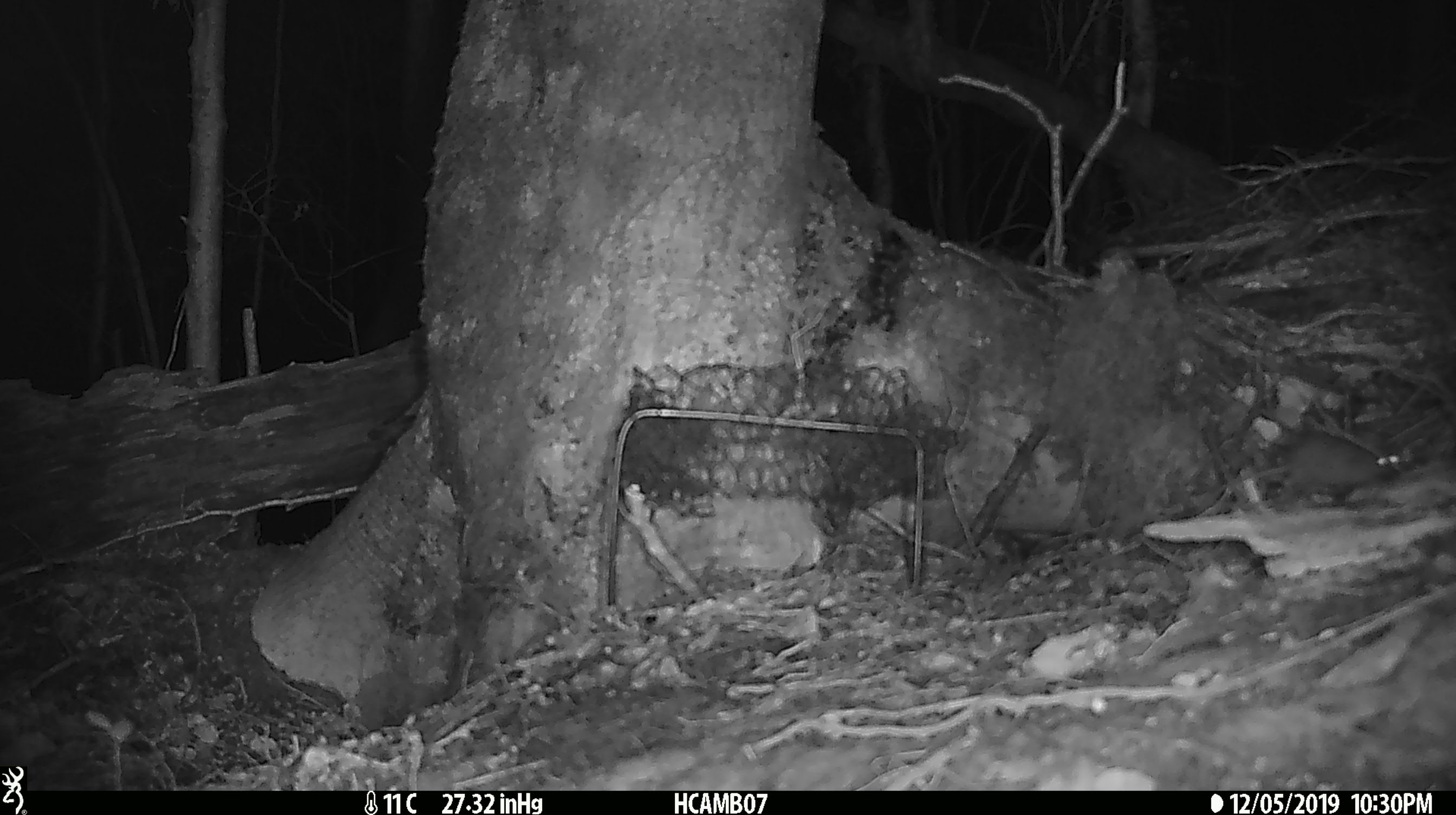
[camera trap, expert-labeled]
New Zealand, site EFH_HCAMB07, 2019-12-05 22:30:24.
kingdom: Animalia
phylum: Chordata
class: Mammalia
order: Rodentia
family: Muridae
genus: Mus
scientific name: Mus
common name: mouse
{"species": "mouse (Mus)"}